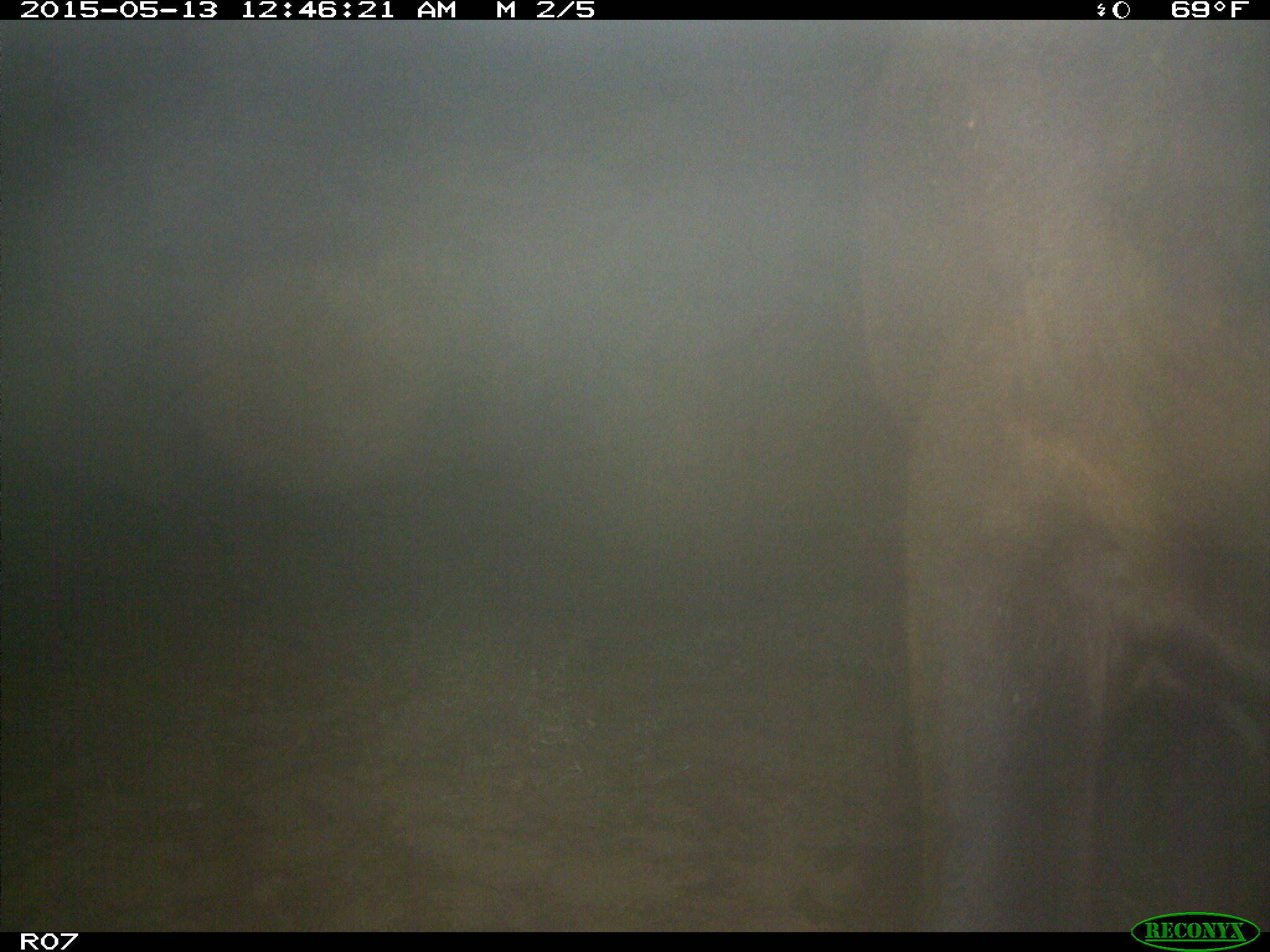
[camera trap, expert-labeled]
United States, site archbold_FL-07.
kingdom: Animalia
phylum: Chordata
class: Mammalia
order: Artiodactyla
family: Bovidae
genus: Bos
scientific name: Bos taurus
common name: domestic cow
Bos taurus (domestic cow).